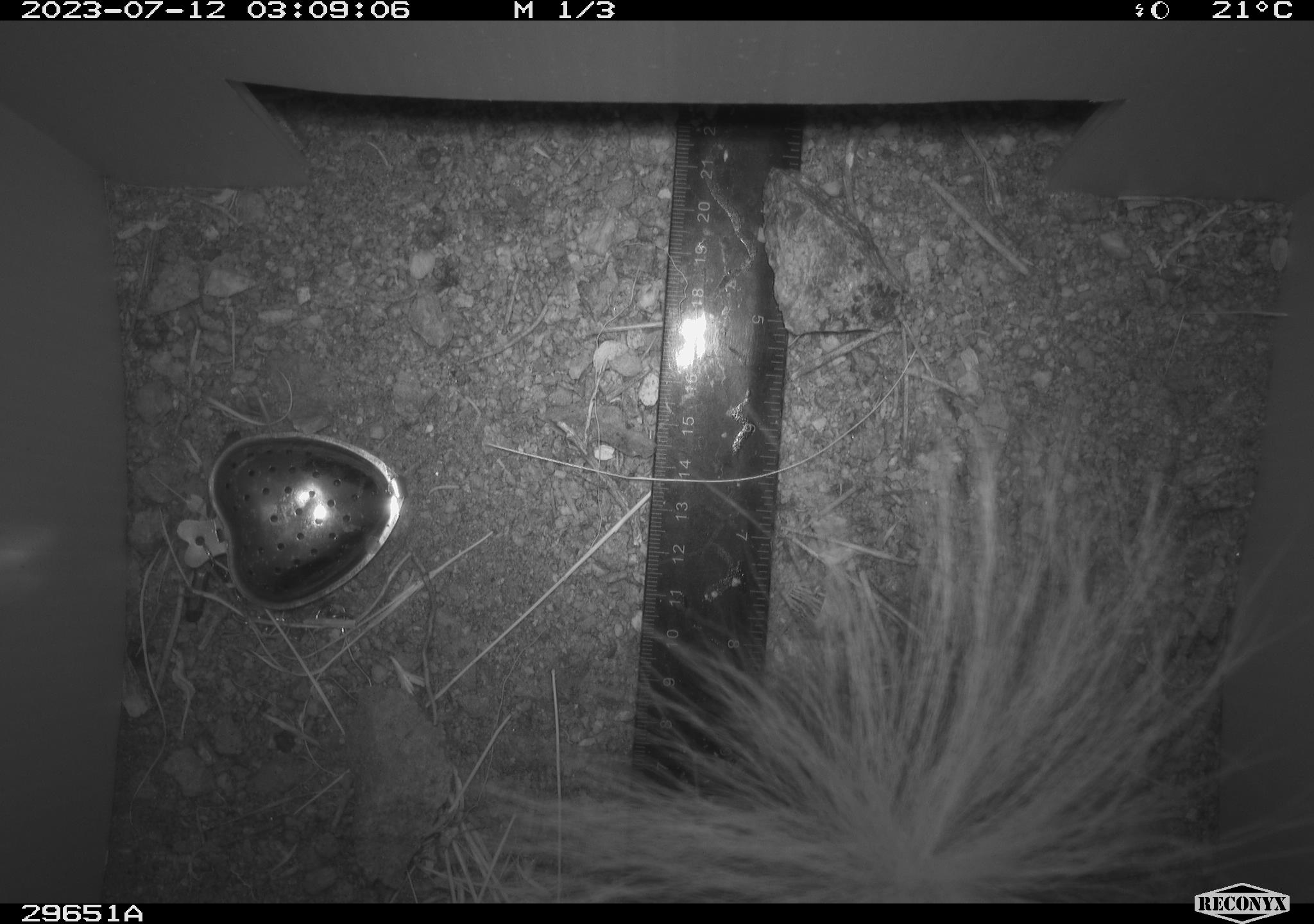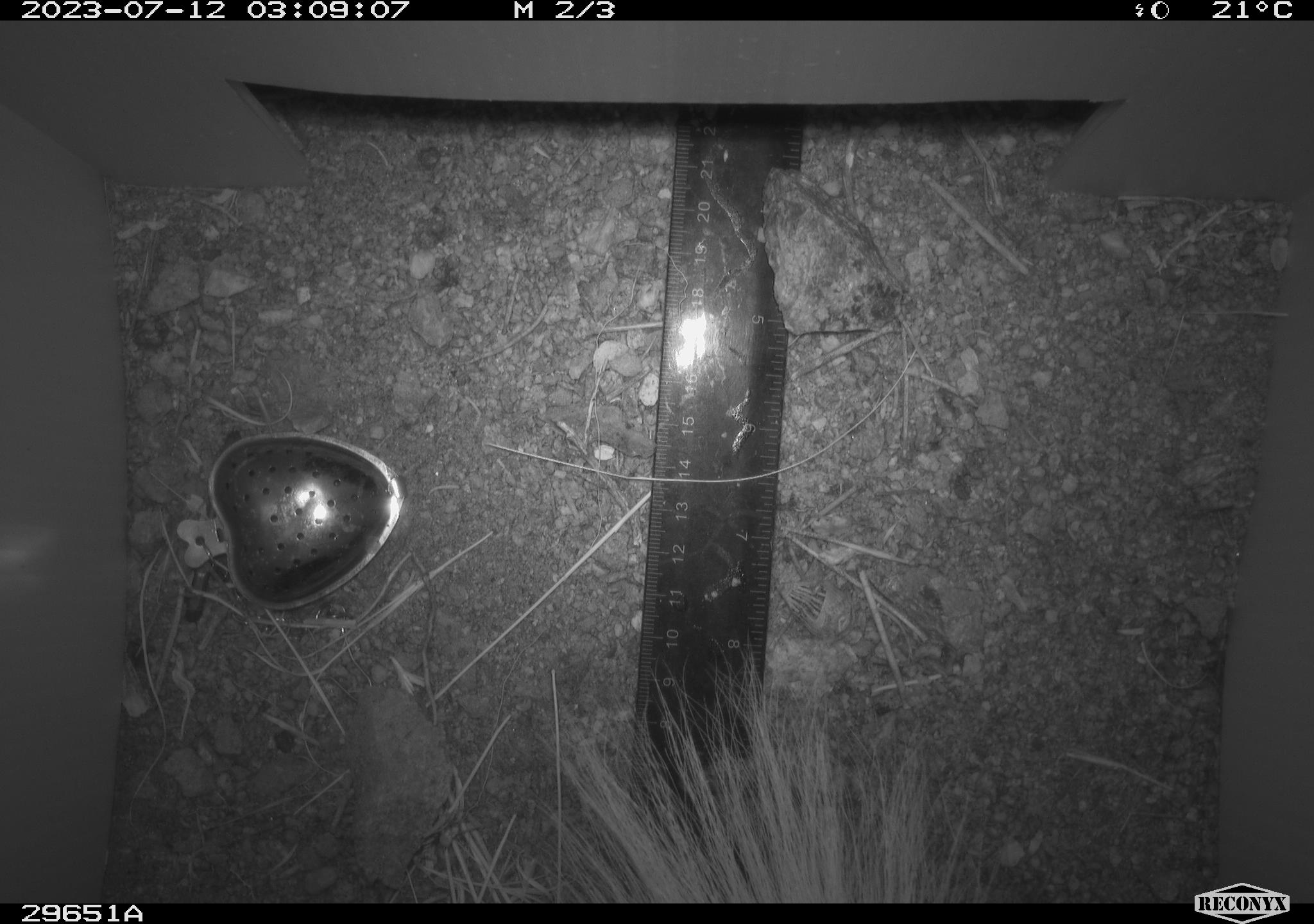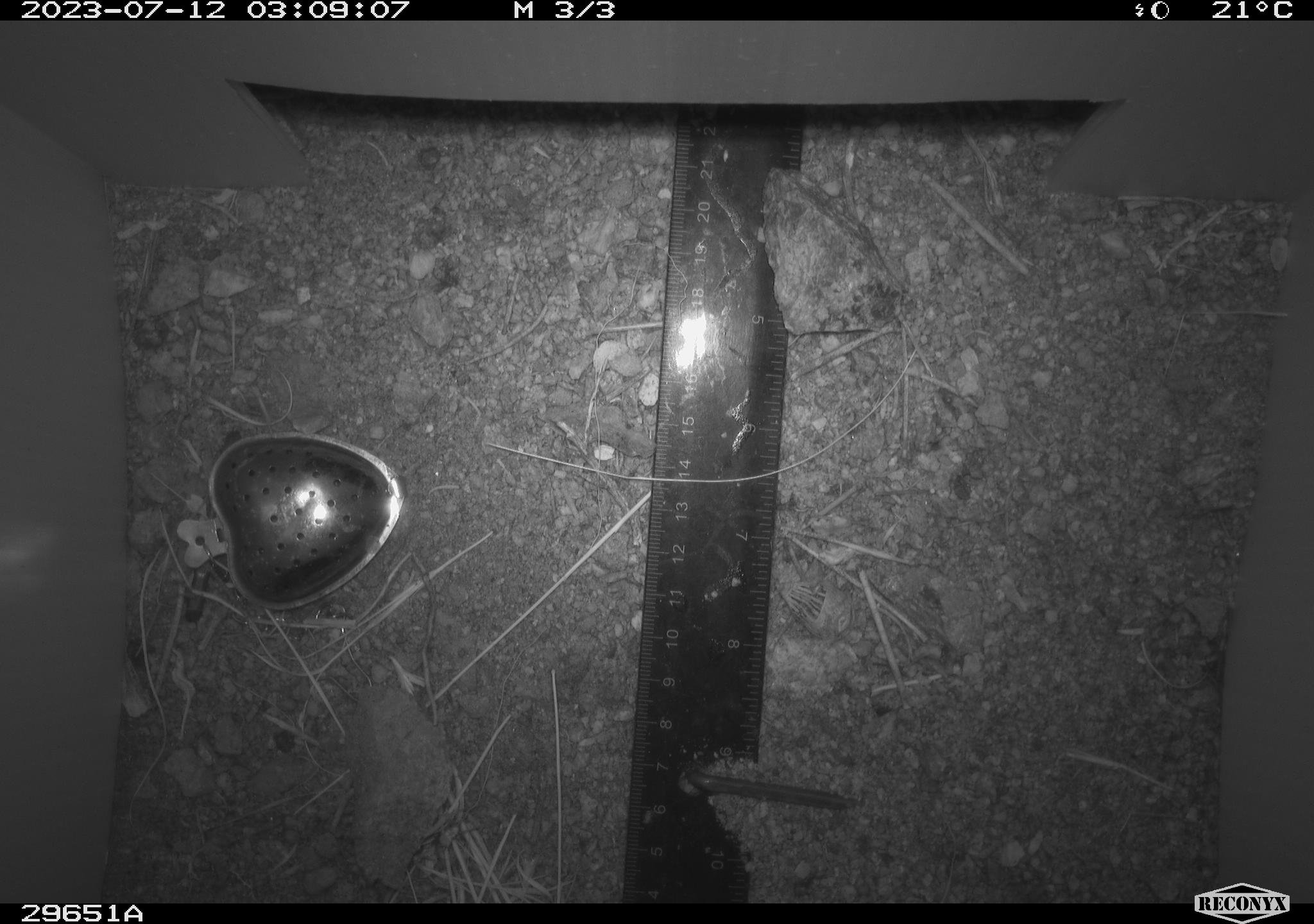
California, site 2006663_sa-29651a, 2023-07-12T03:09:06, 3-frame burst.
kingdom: Animalia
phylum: Chordata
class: Mammalia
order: Carnivora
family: Mephitidae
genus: Spilogale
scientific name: Spilogale gracilis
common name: western spotted skunk